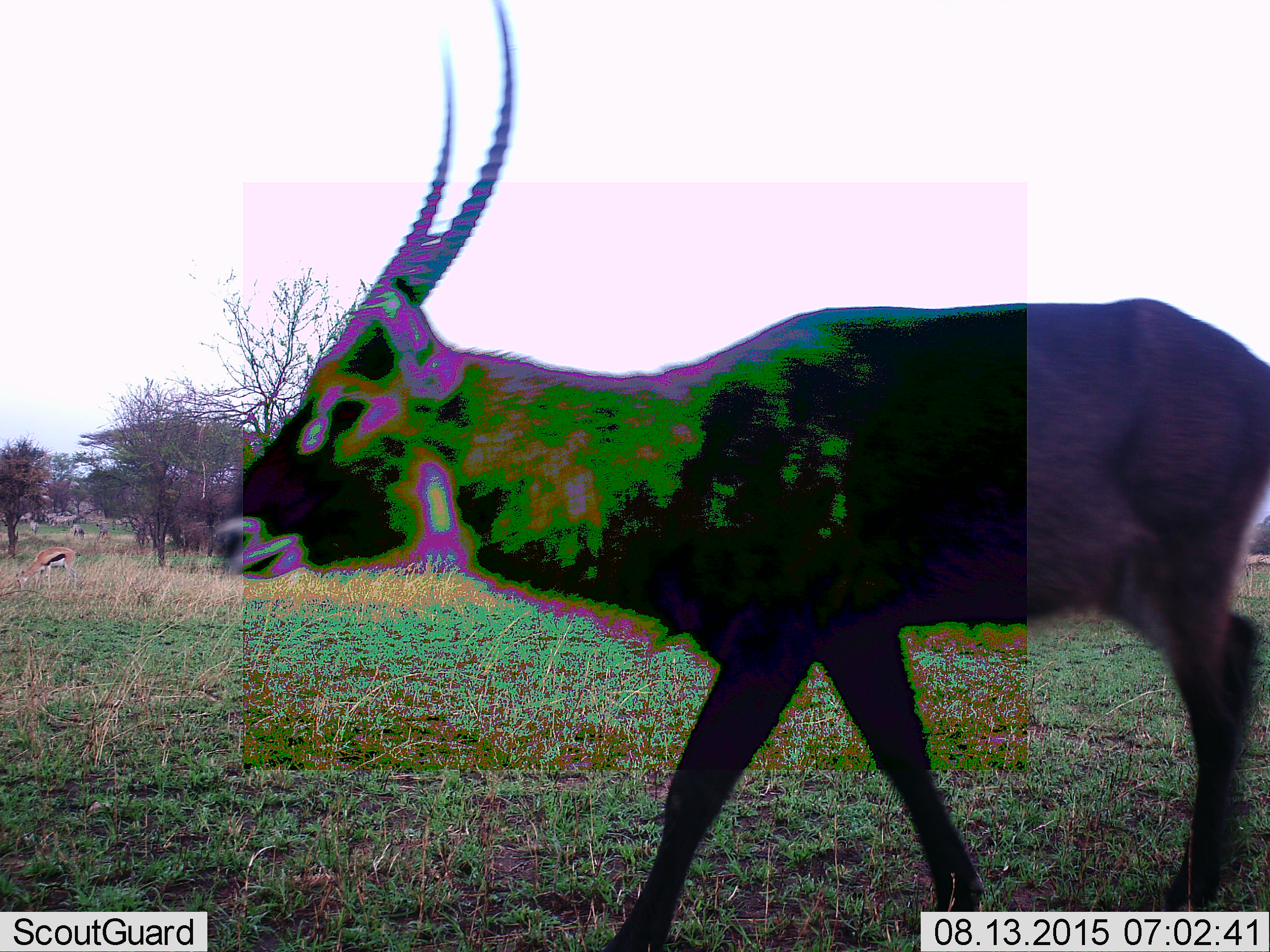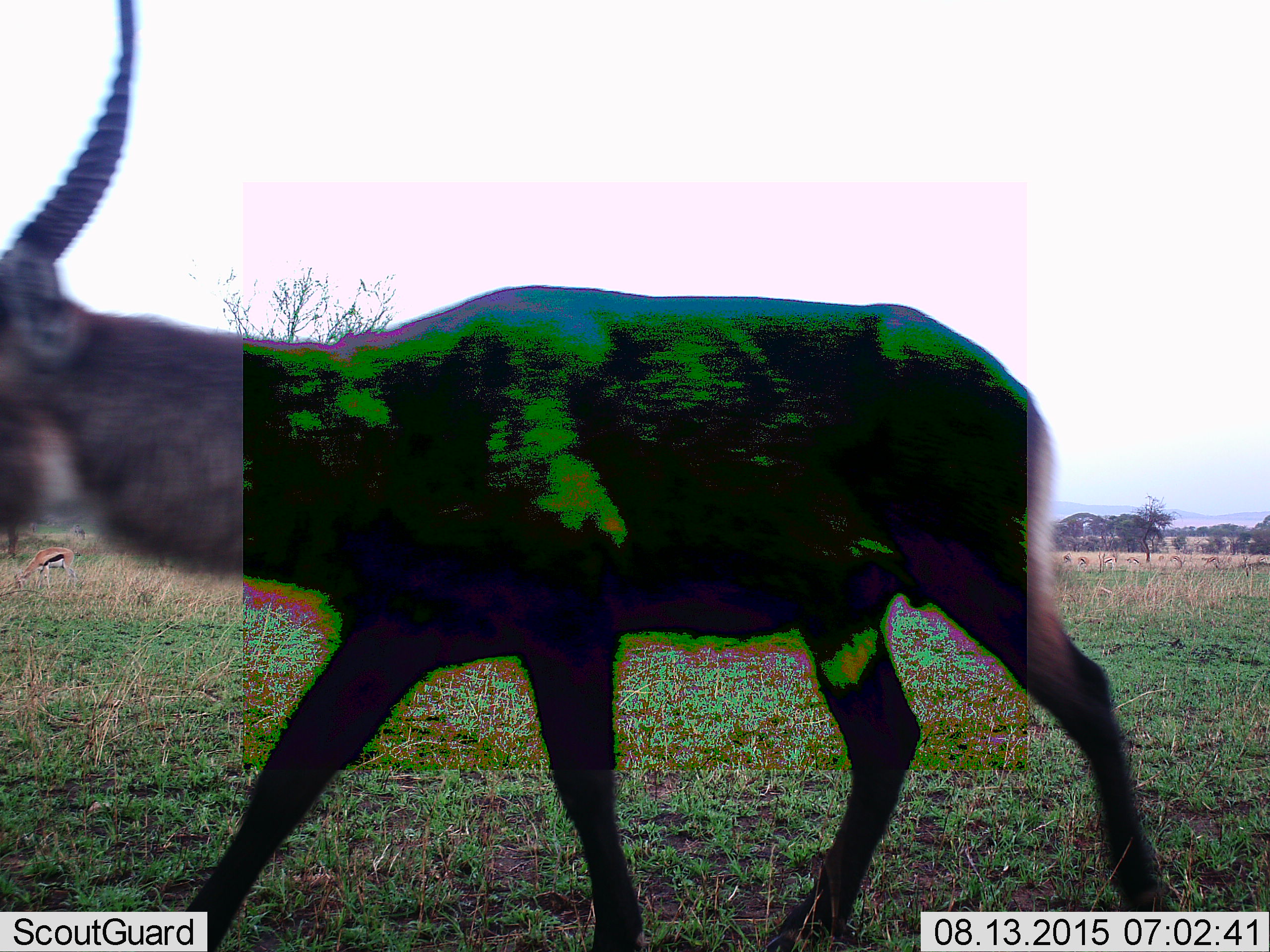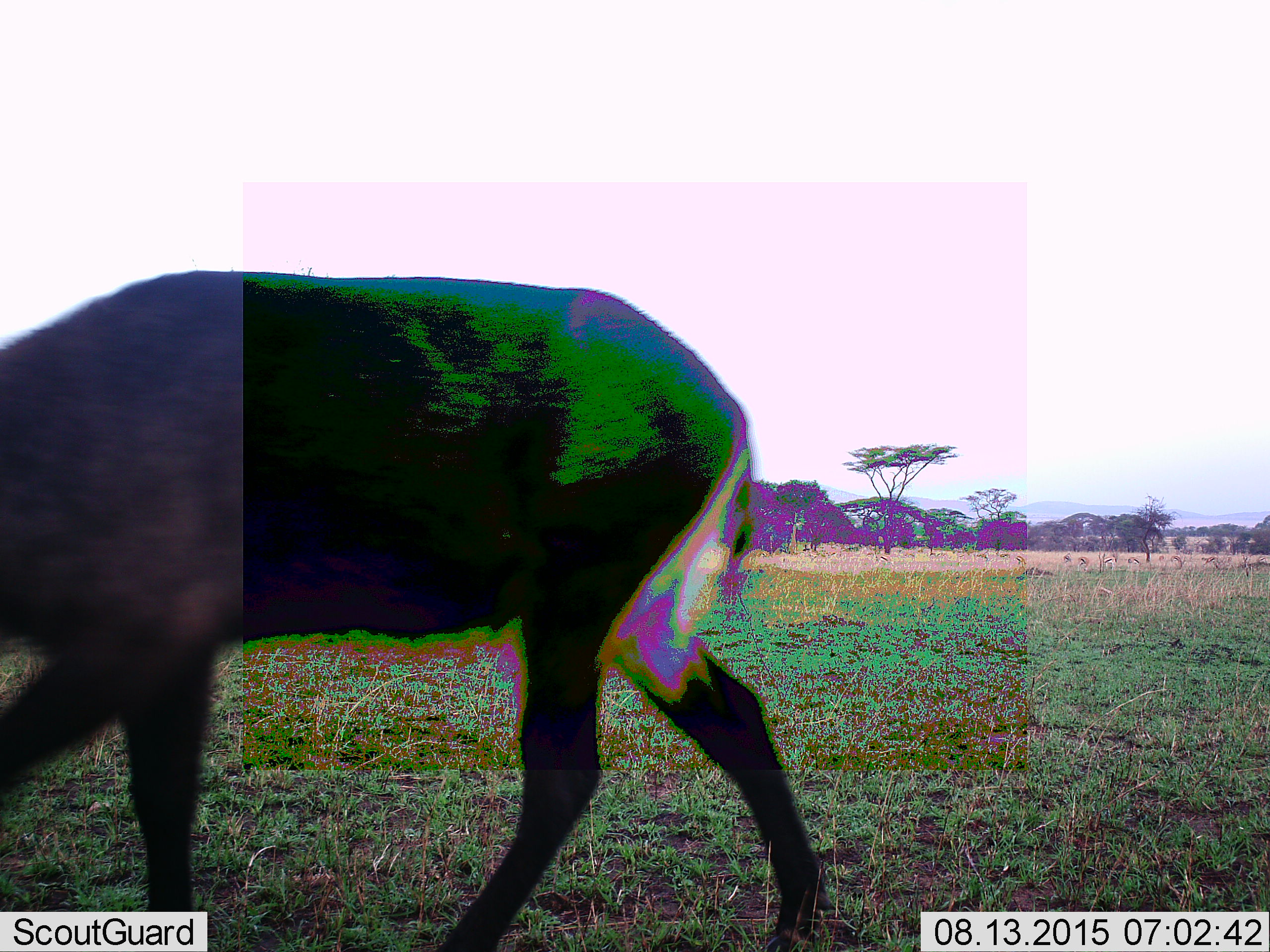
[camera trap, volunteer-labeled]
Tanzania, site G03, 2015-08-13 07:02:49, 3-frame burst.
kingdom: Animalia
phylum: Chordata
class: Mammalia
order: Artiodactyla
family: Bovidae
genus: Eudorcas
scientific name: Eudorcas thomsonii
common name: thomson's gazelle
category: gazellethomsons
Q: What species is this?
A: Gazellethomsons (thomson's gazelle) (Eudorcas thomsonii).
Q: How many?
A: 1.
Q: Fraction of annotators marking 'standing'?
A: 44%.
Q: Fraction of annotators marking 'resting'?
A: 0%.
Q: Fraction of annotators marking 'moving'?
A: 44%.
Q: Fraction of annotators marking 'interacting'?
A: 11%.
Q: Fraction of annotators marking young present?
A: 0%.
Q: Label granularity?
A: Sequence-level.